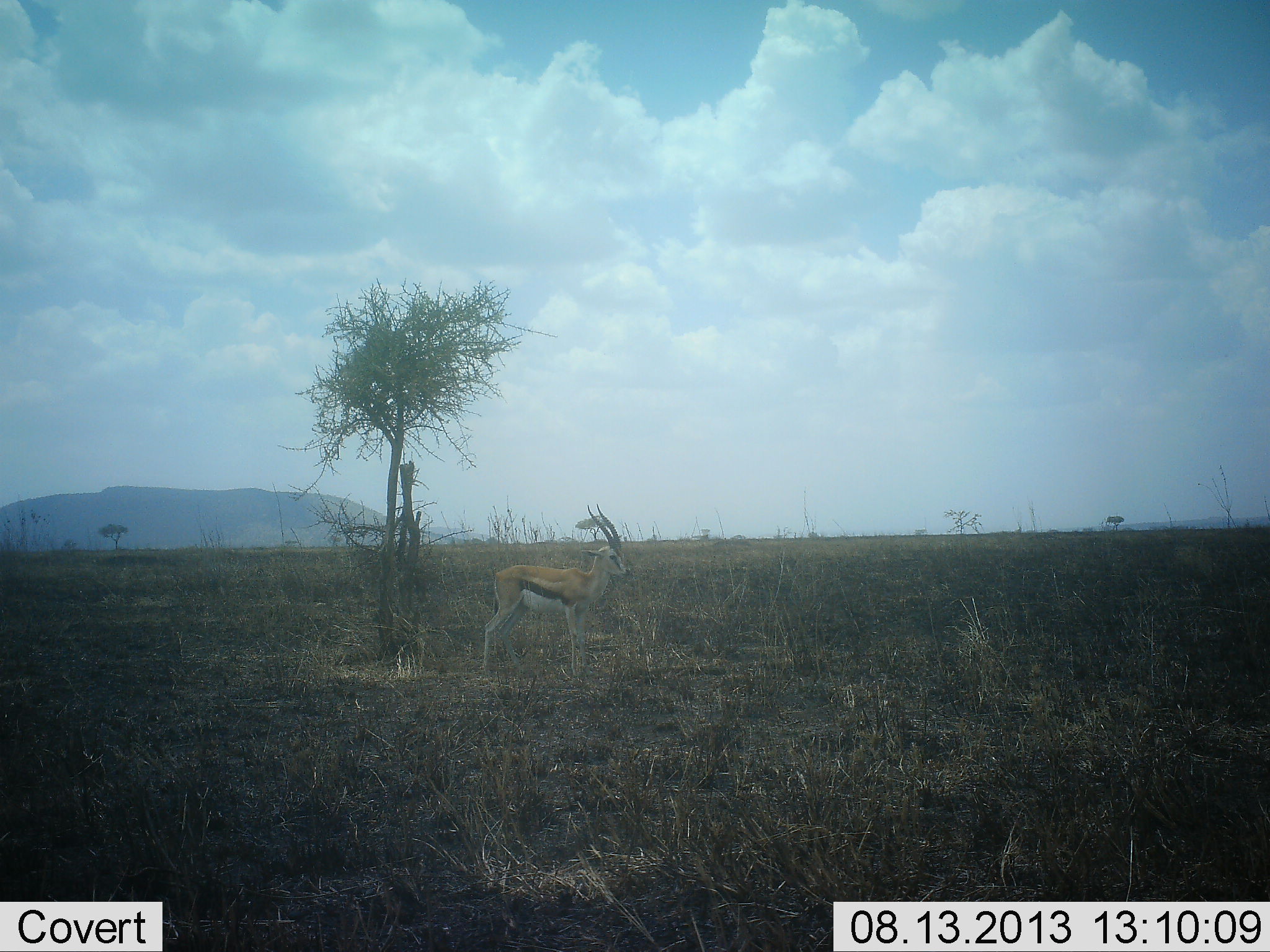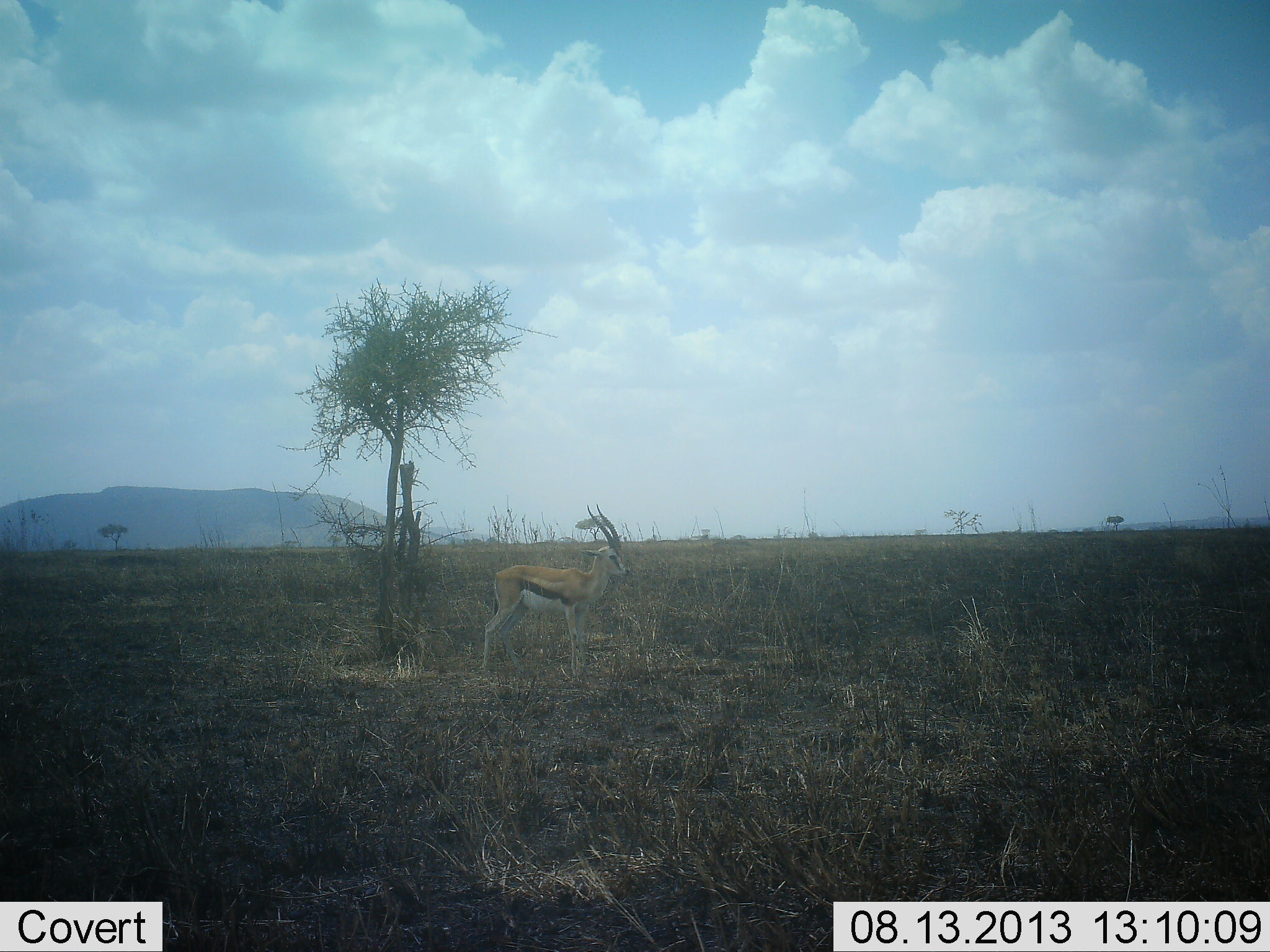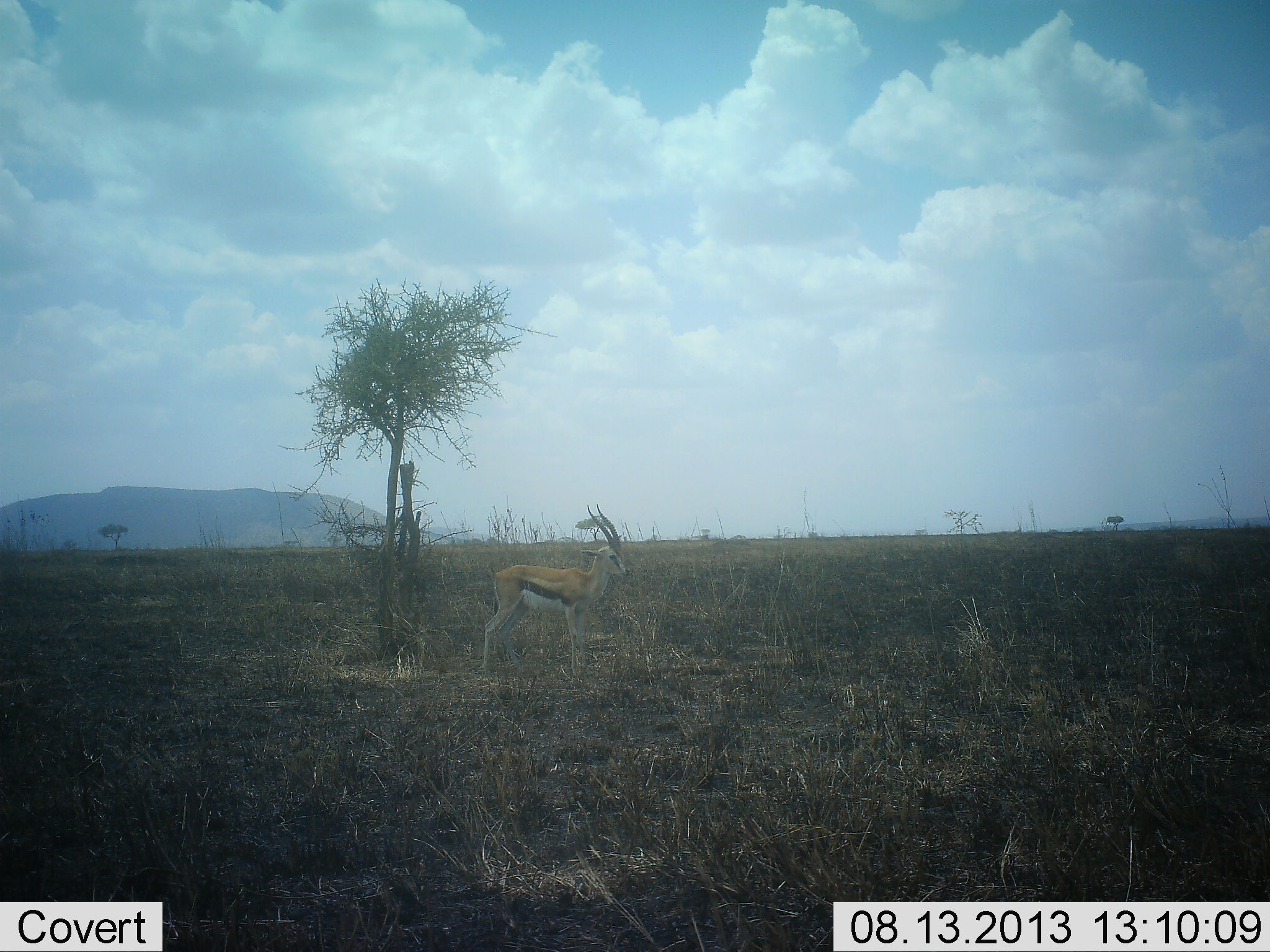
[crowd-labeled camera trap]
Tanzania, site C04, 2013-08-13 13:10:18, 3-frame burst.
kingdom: Animalia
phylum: Chordata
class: Mammalia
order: Artiodactyla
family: Bovidae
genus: Eudorcas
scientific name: Eudorcas thomsonii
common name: thomson's gazelle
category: gazellethomsons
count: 1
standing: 100%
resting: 0%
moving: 0%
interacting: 0%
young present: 0%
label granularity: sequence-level